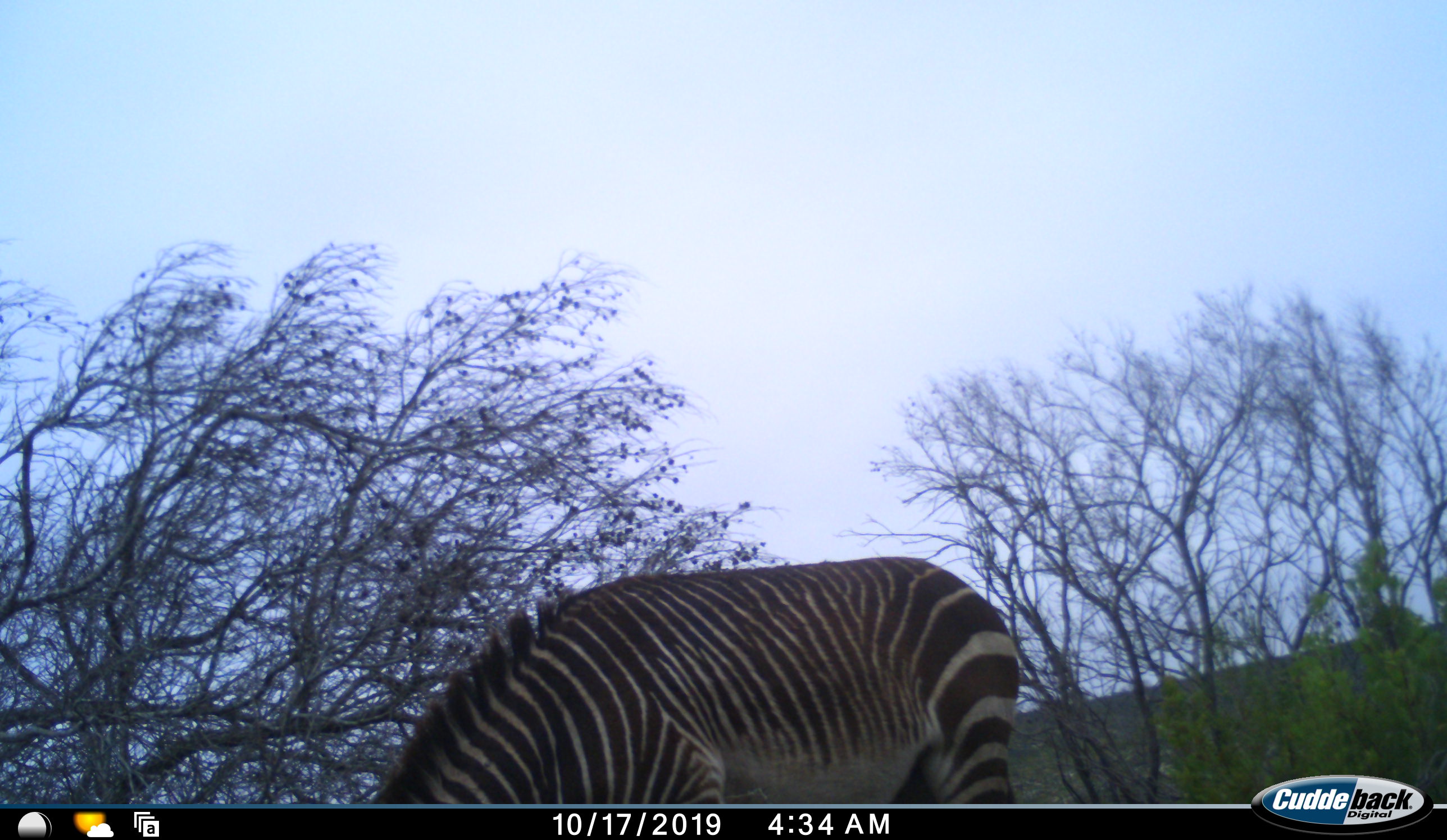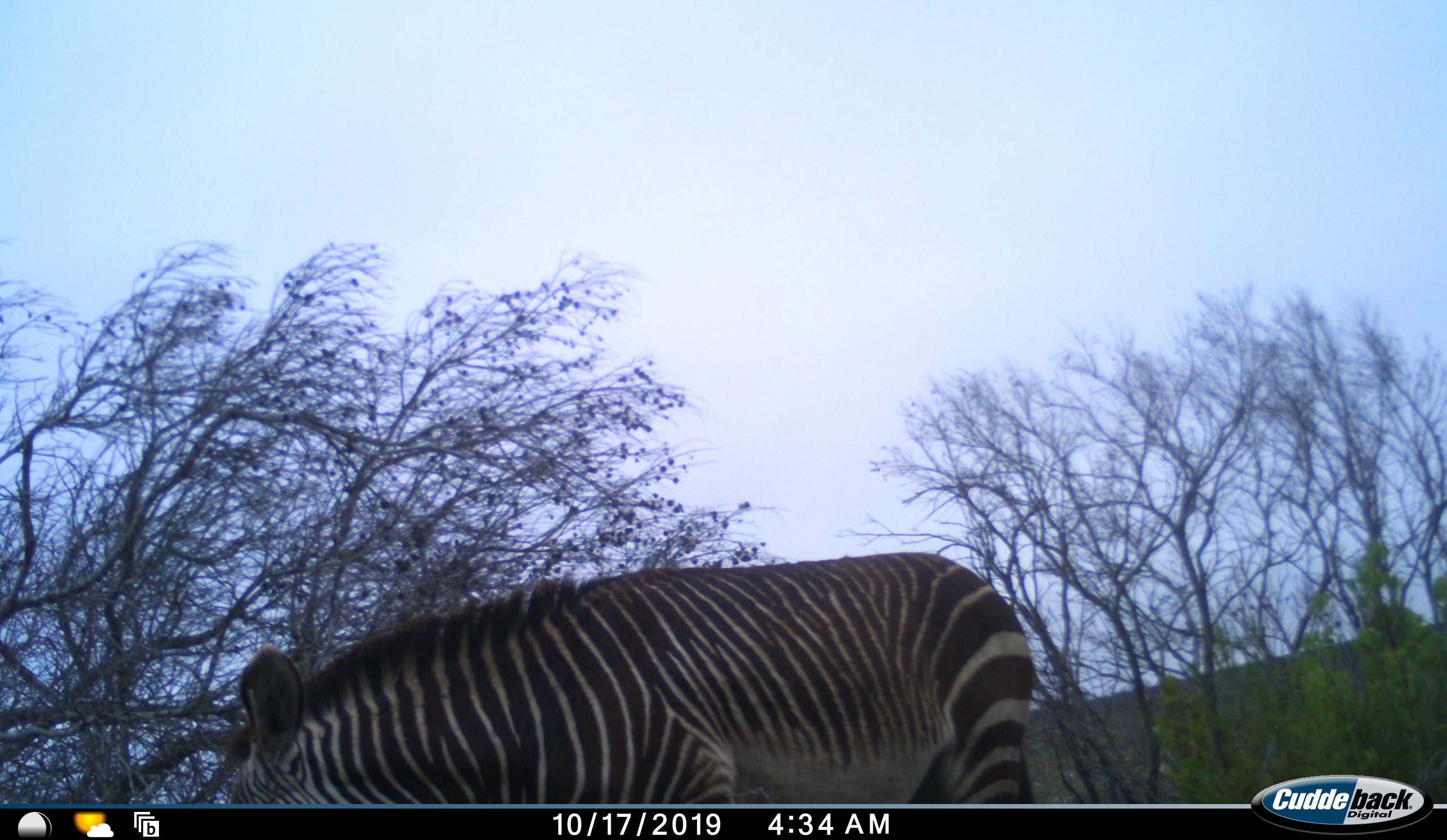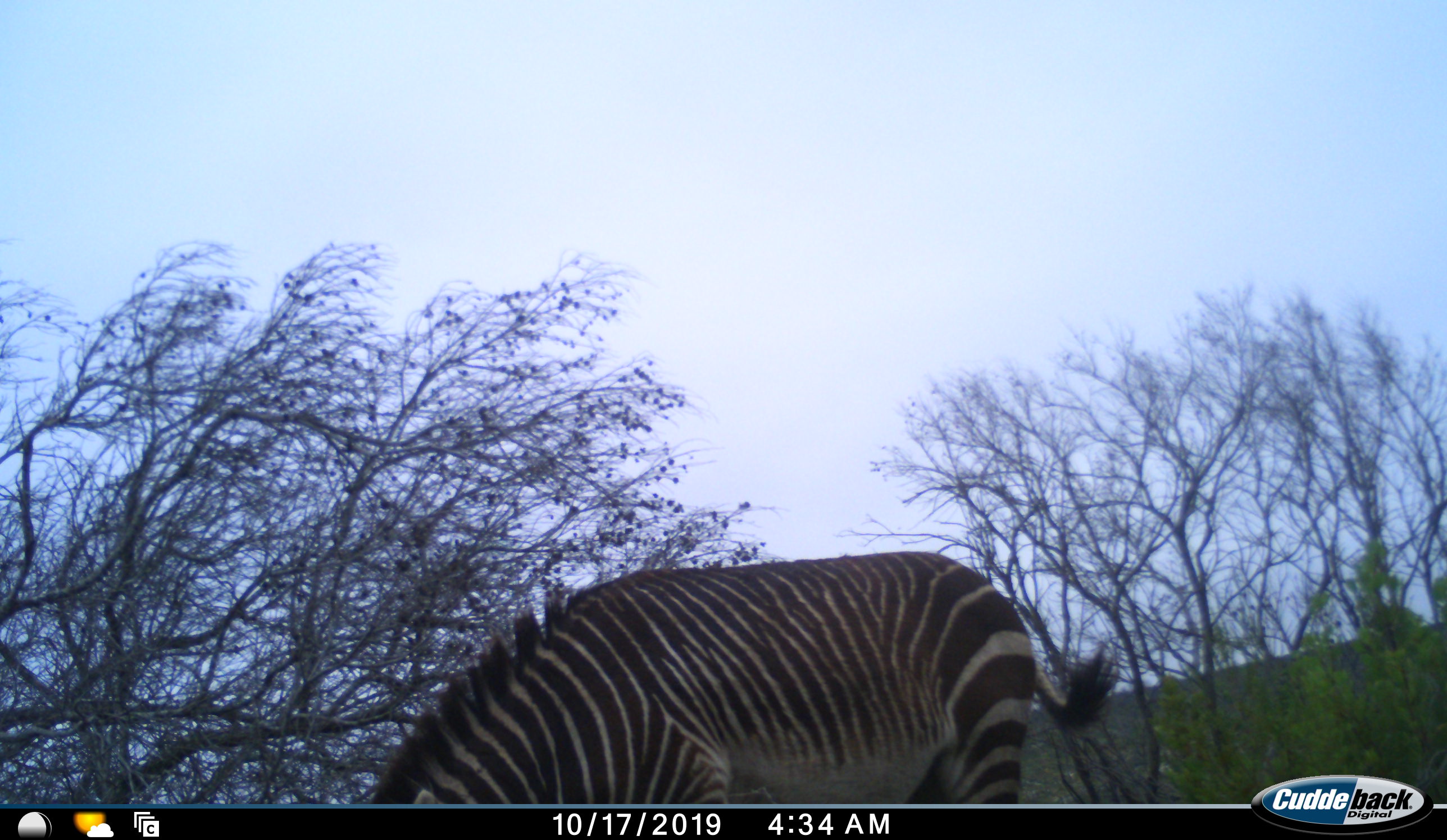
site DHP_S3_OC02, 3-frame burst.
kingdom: Animalia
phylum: Chordata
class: Mammalia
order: Perissodactyla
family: Equidae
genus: Equus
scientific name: Equus zebra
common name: mountain zebra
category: zebramountain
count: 1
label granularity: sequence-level